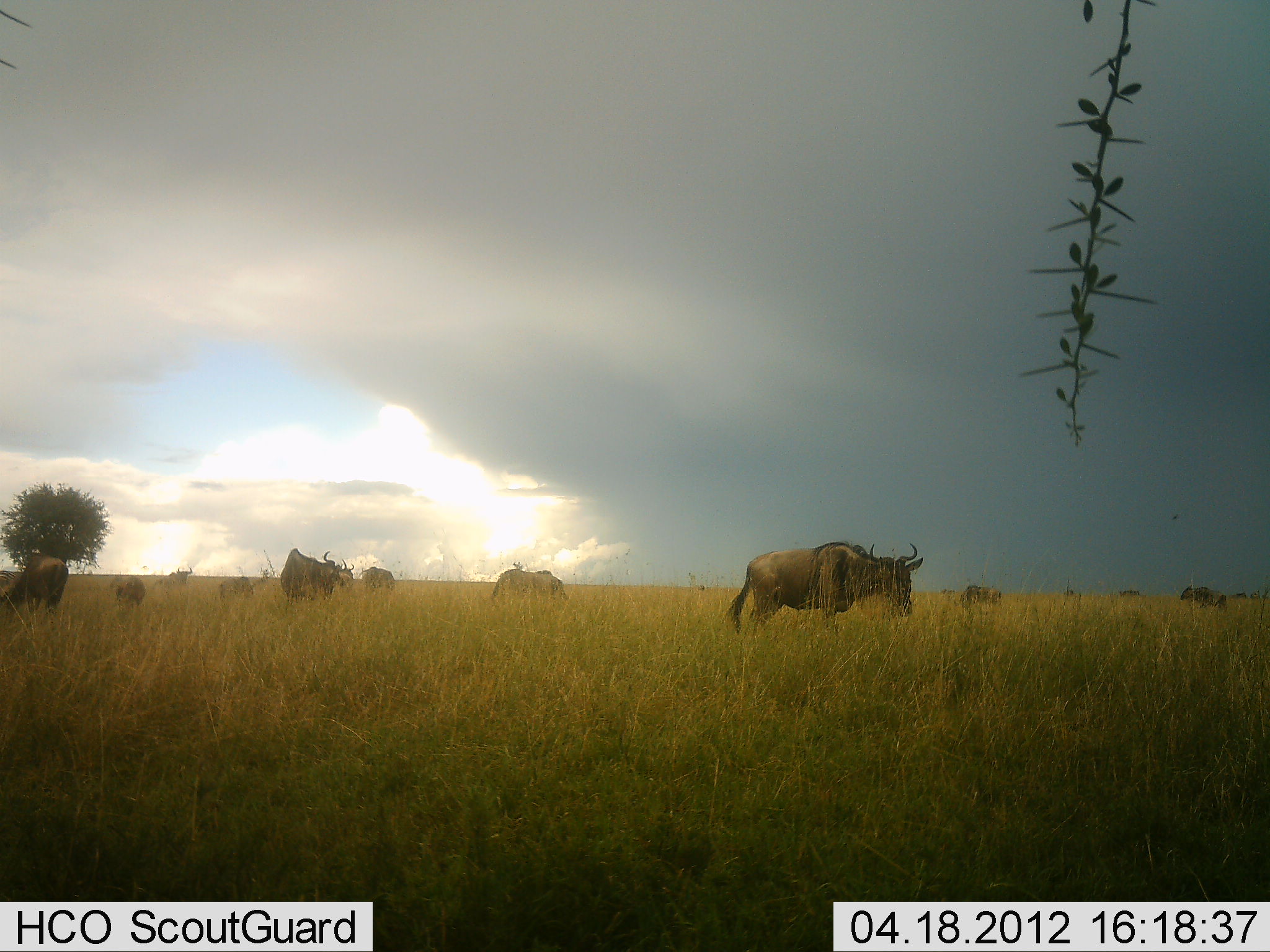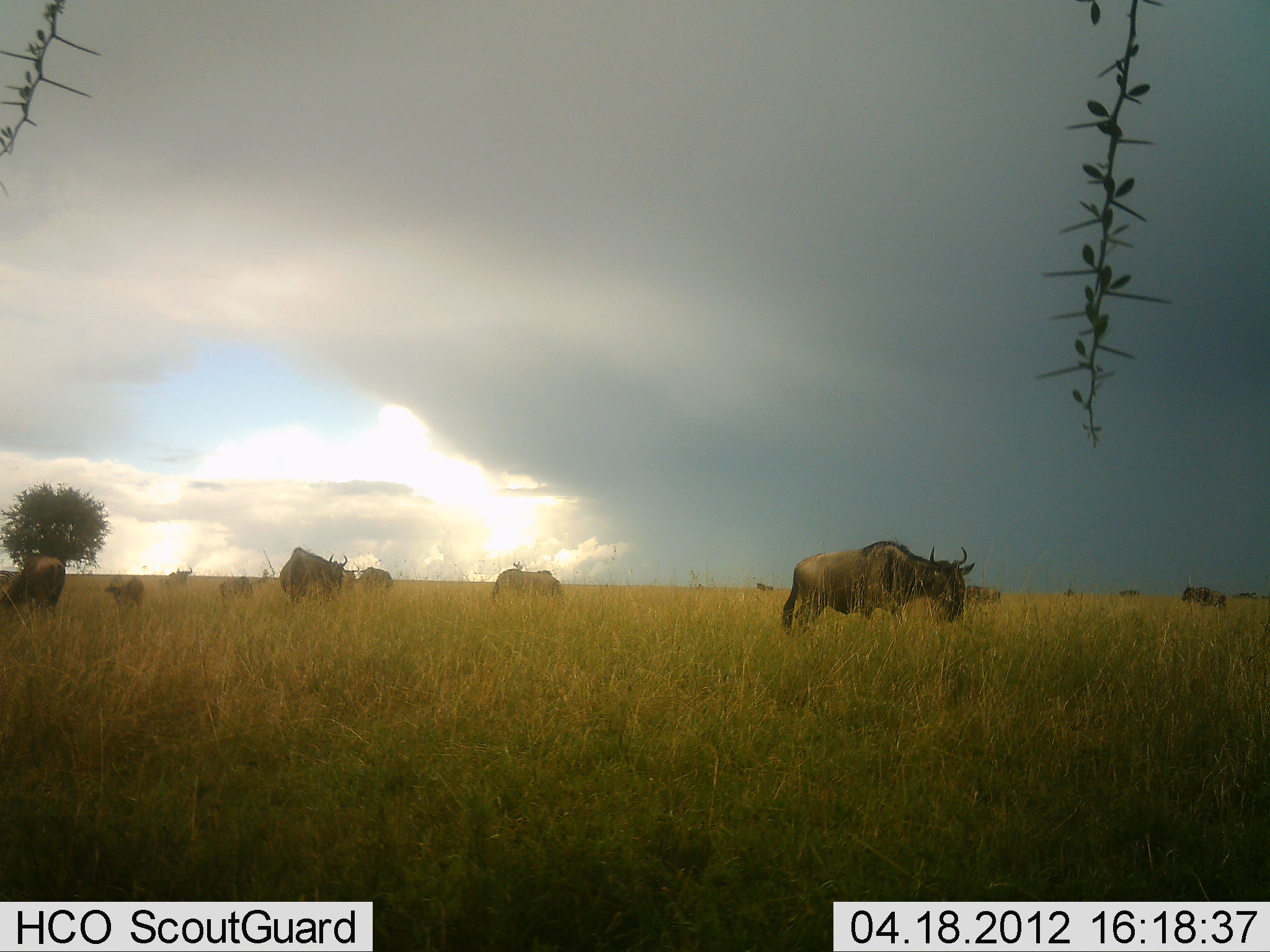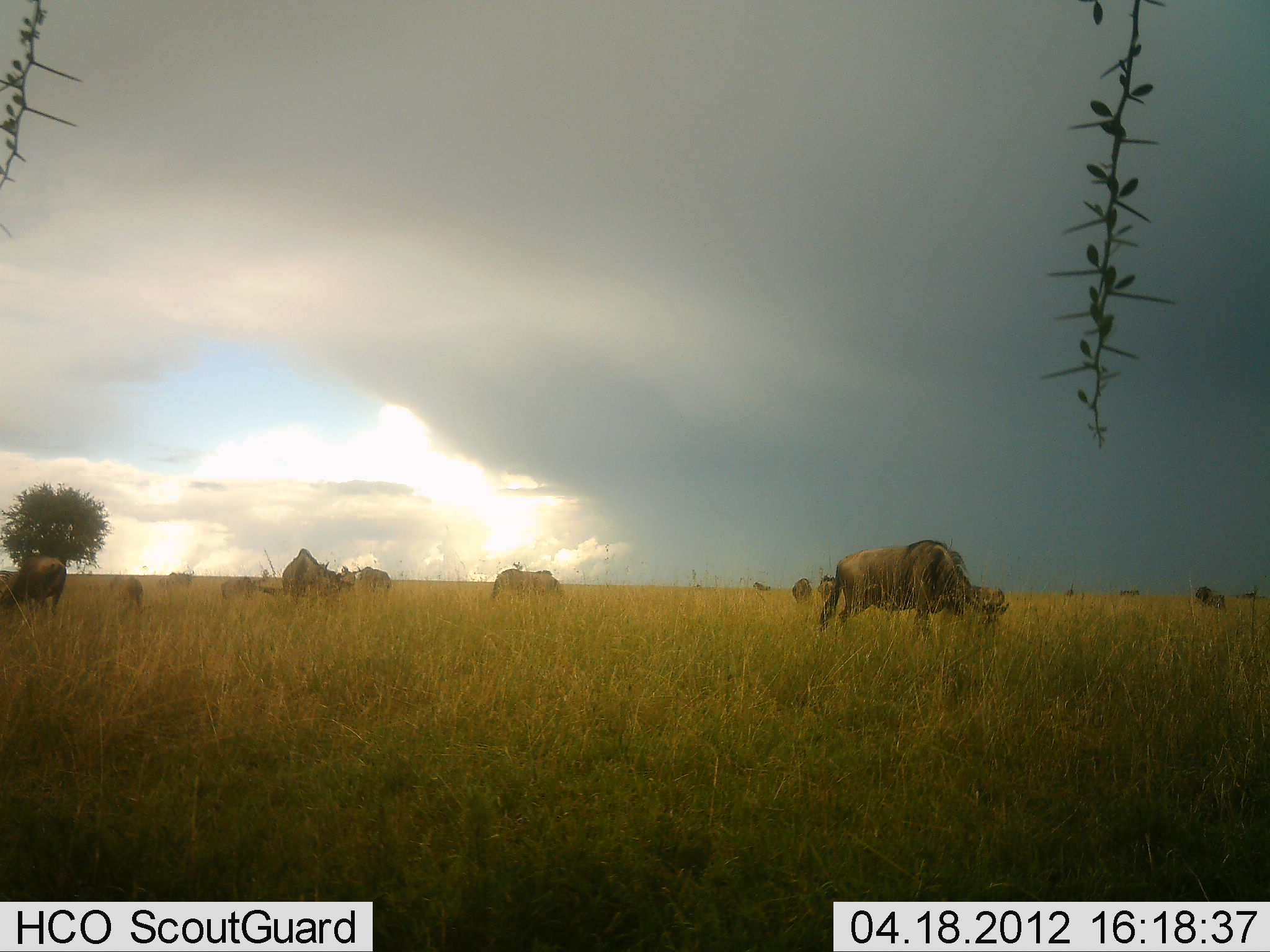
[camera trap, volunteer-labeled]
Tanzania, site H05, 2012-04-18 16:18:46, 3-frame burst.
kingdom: Animalia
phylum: Chordata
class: Mammalia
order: Artiodactyla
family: Bovidae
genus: Connochaetes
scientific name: Connochaetes taurinus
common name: blue wildebeest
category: wildebeest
Wildebeest (blue wildebeest) (Connochaetes taurinus), count 11-50. Behavior (volunteer vote fractions): standing 33%, resting 10%, moving 52%, interacting 0%. Young present (vote fraction): 24%. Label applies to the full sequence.